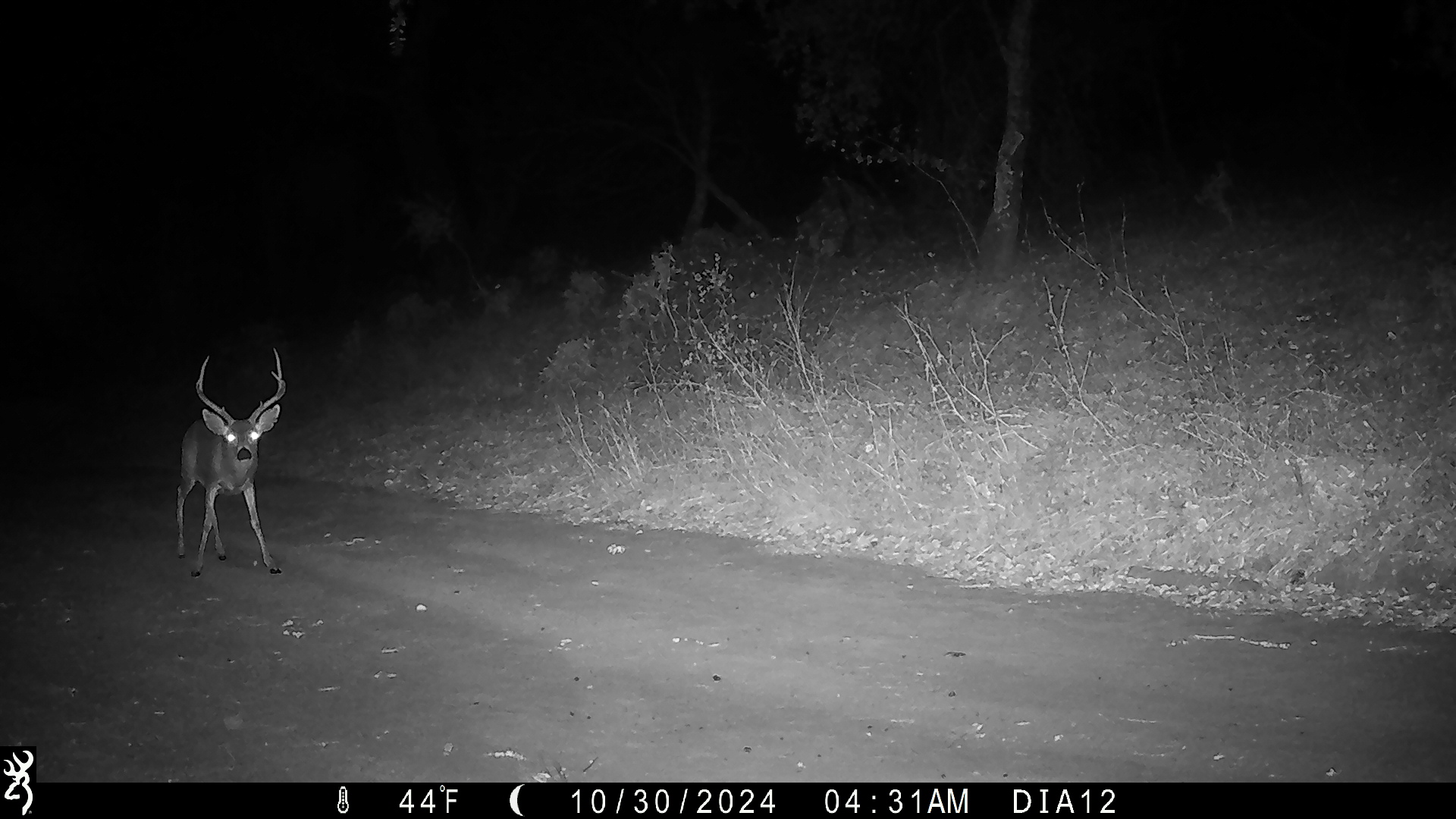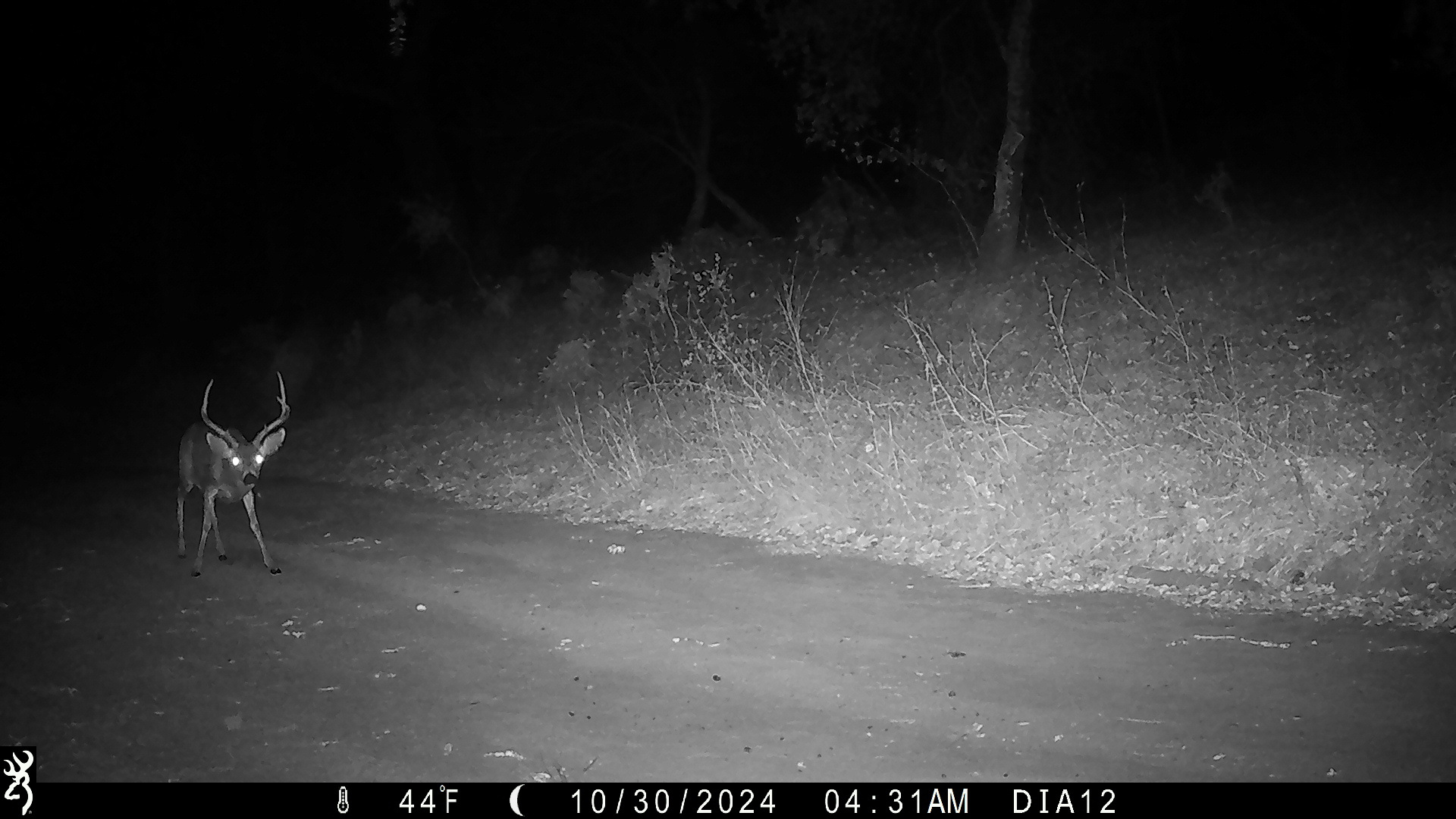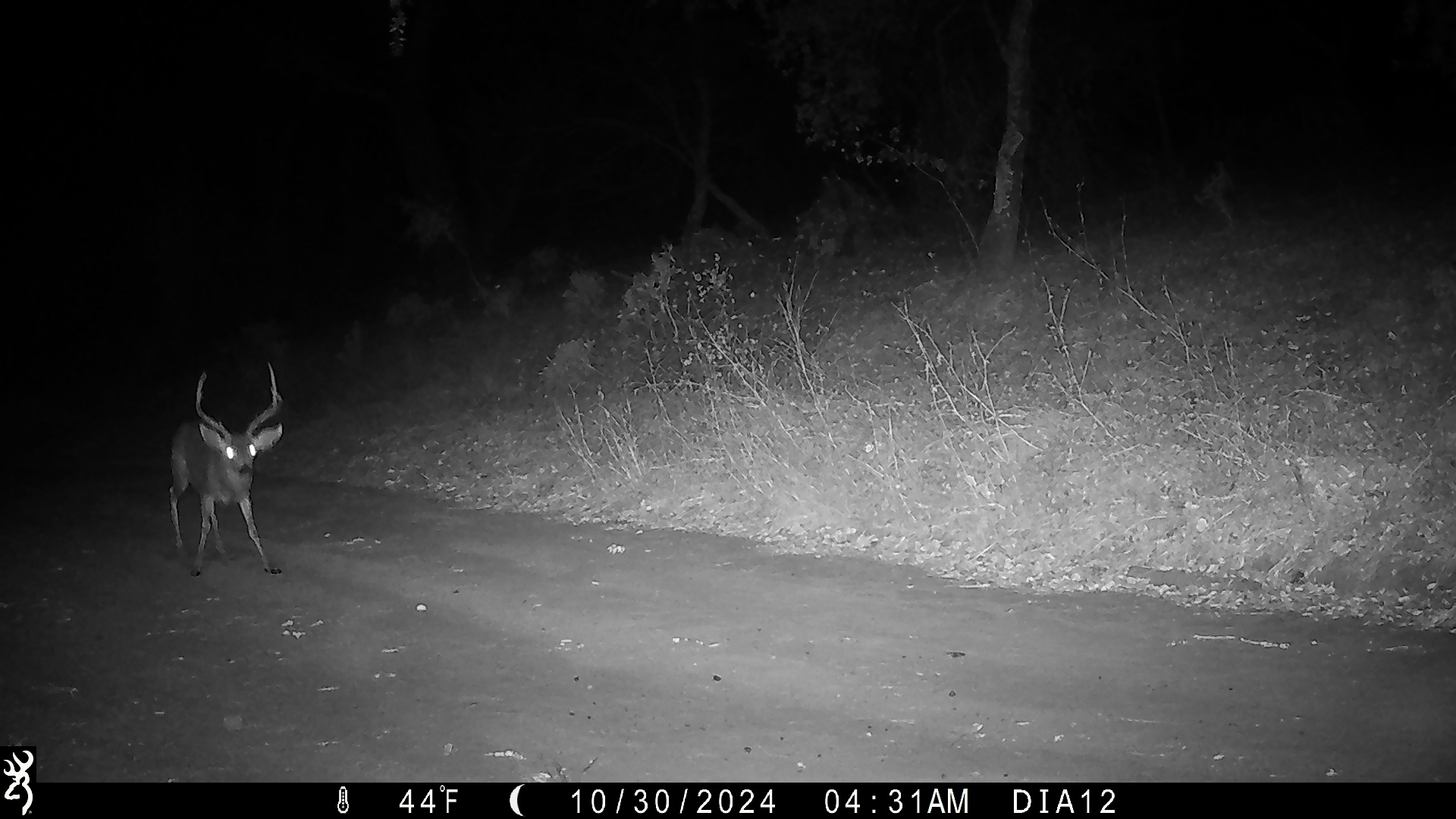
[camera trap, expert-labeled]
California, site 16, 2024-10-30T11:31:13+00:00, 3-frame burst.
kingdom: Animalia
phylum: Chordata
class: Mammalia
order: Artiodactyla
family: Cervidae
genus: Odocoileus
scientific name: Odocoileus hemionus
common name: mule deer